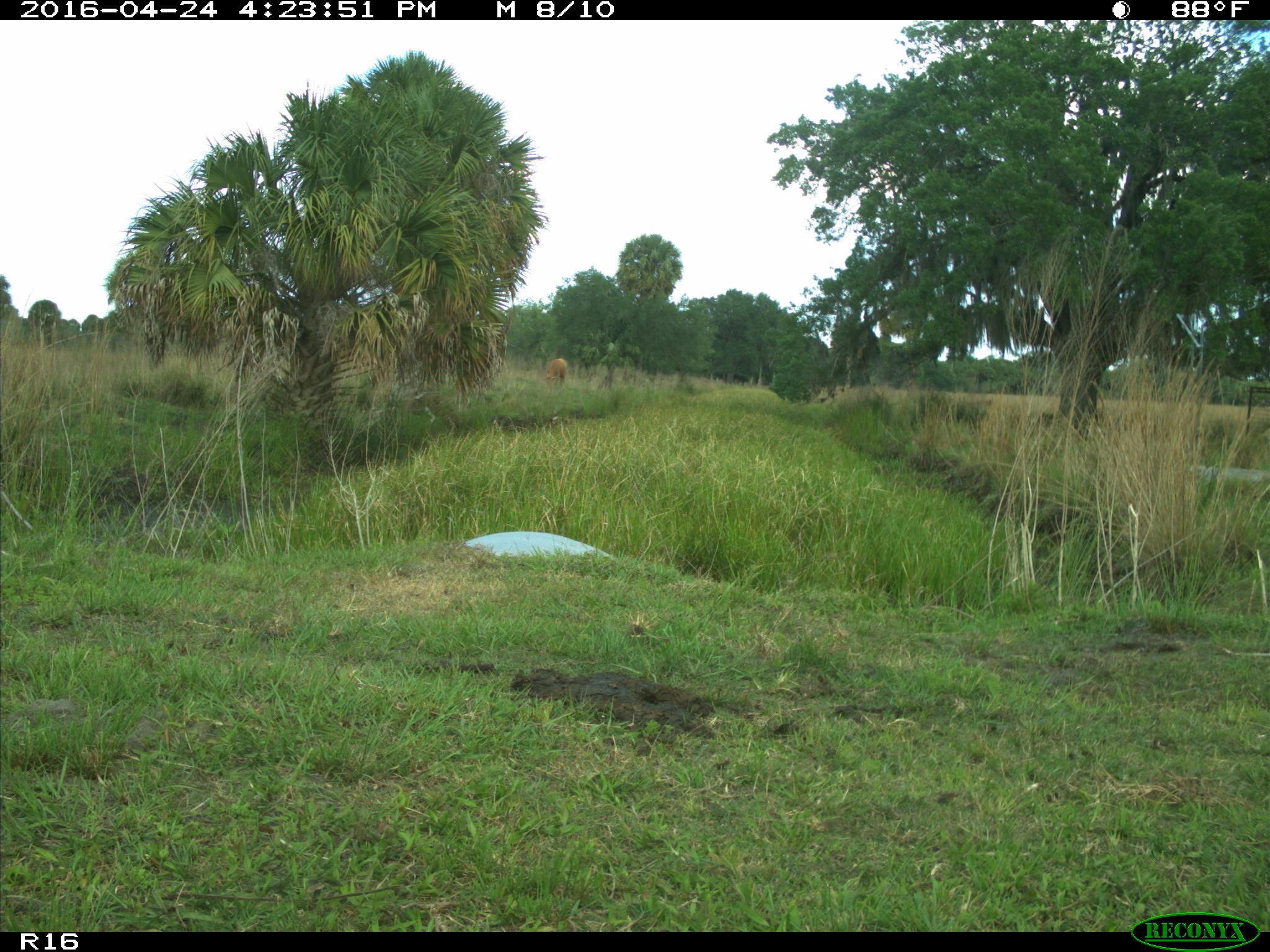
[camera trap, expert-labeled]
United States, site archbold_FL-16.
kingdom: Animalia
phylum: Chordata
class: Mammalia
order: Artiodactyla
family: Bovidae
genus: Bos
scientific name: Bos taurus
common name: domestic cow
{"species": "Bos taurus (domestic cow)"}